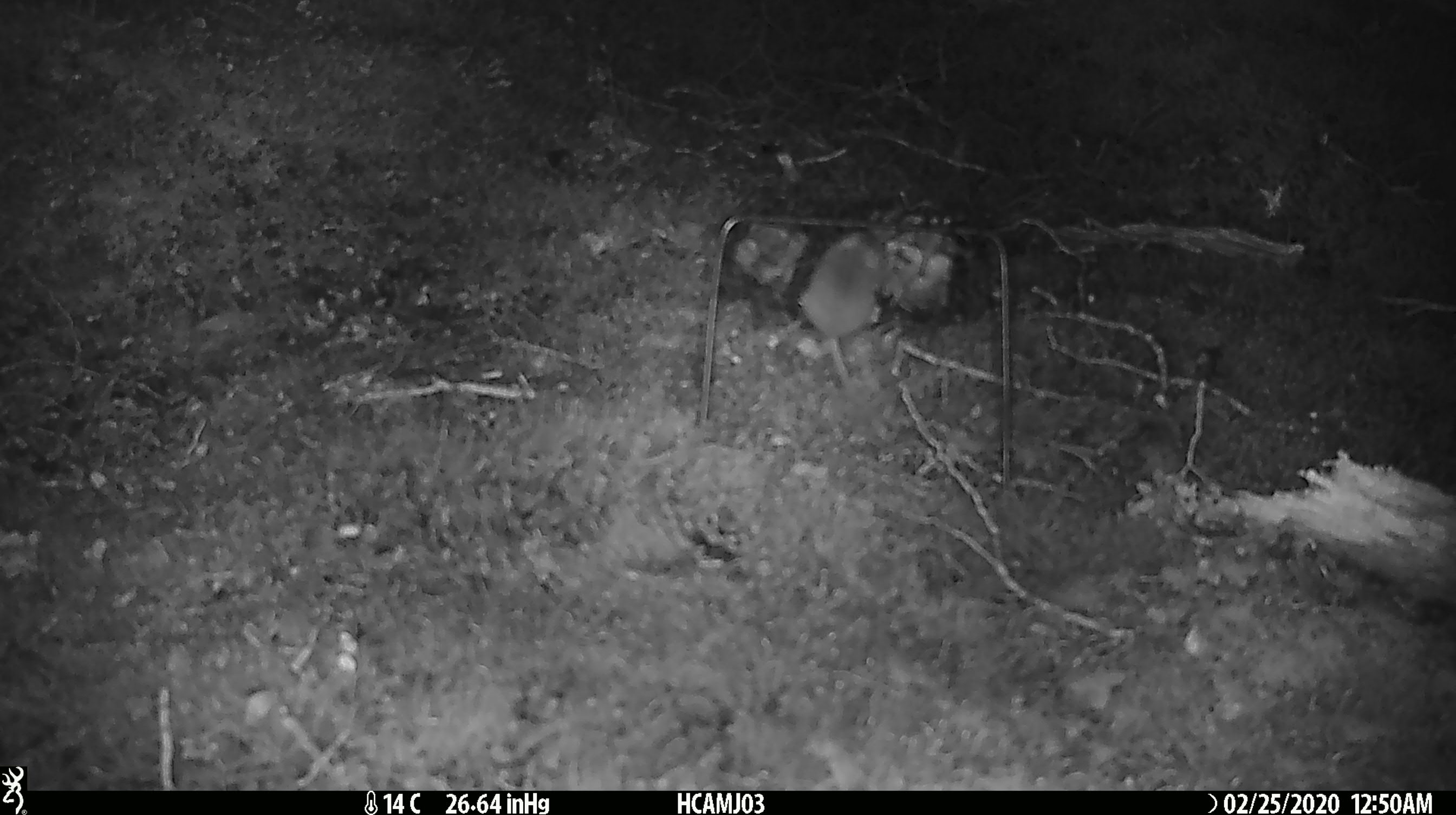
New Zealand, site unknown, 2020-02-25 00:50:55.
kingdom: Animalia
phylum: Chordata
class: Mammalia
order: Rodentia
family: Muridae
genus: Mus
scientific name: Mus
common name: mouse